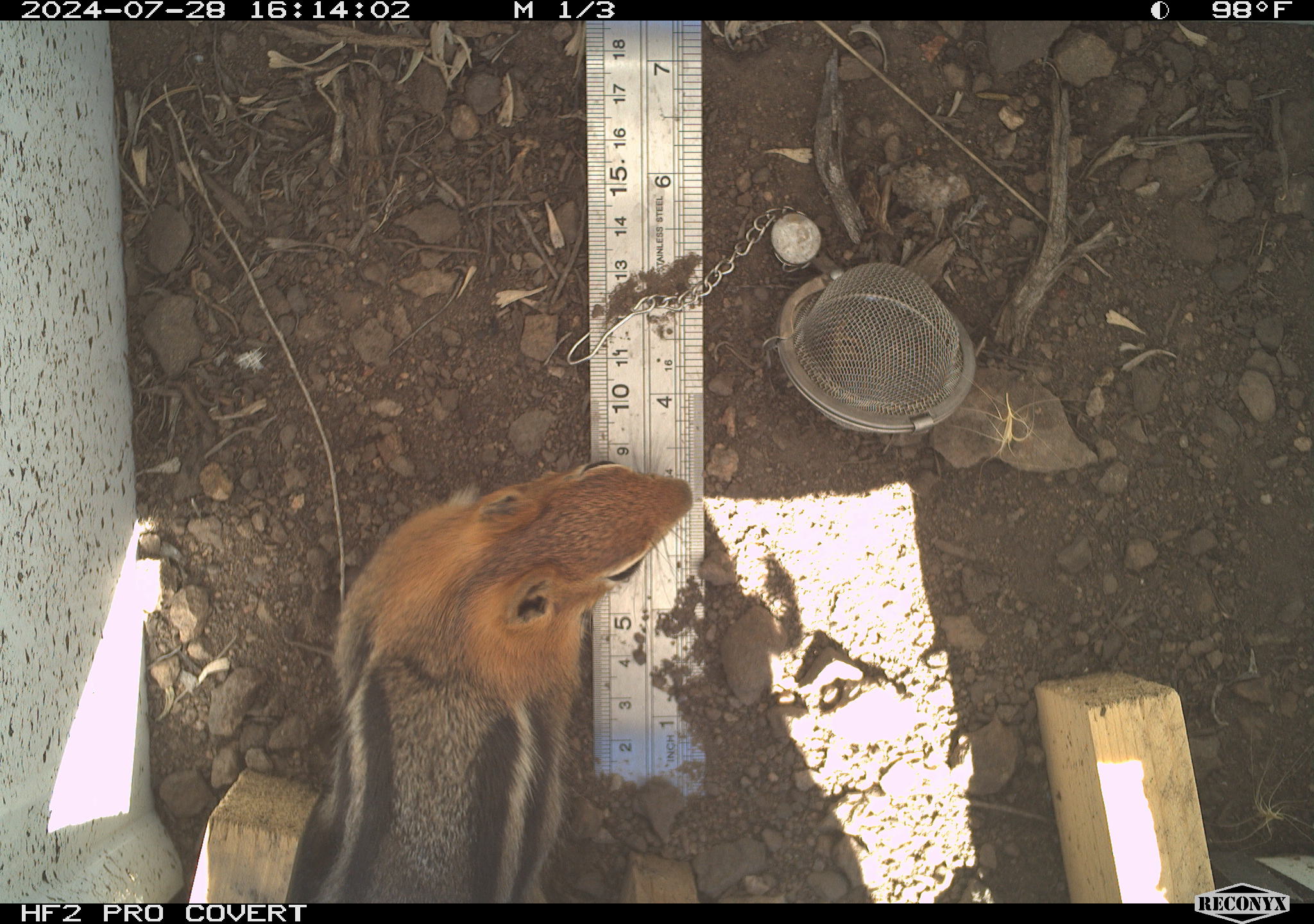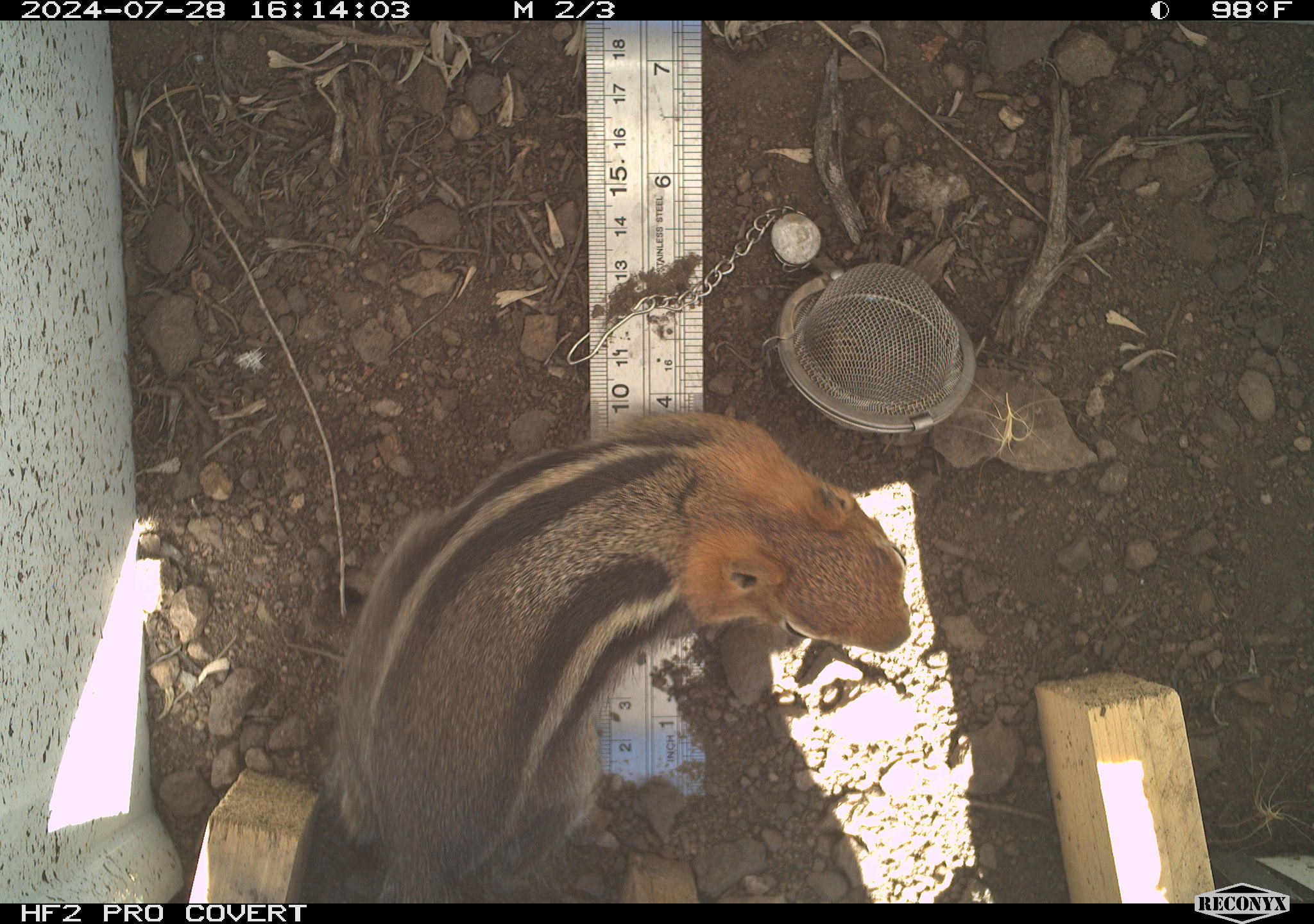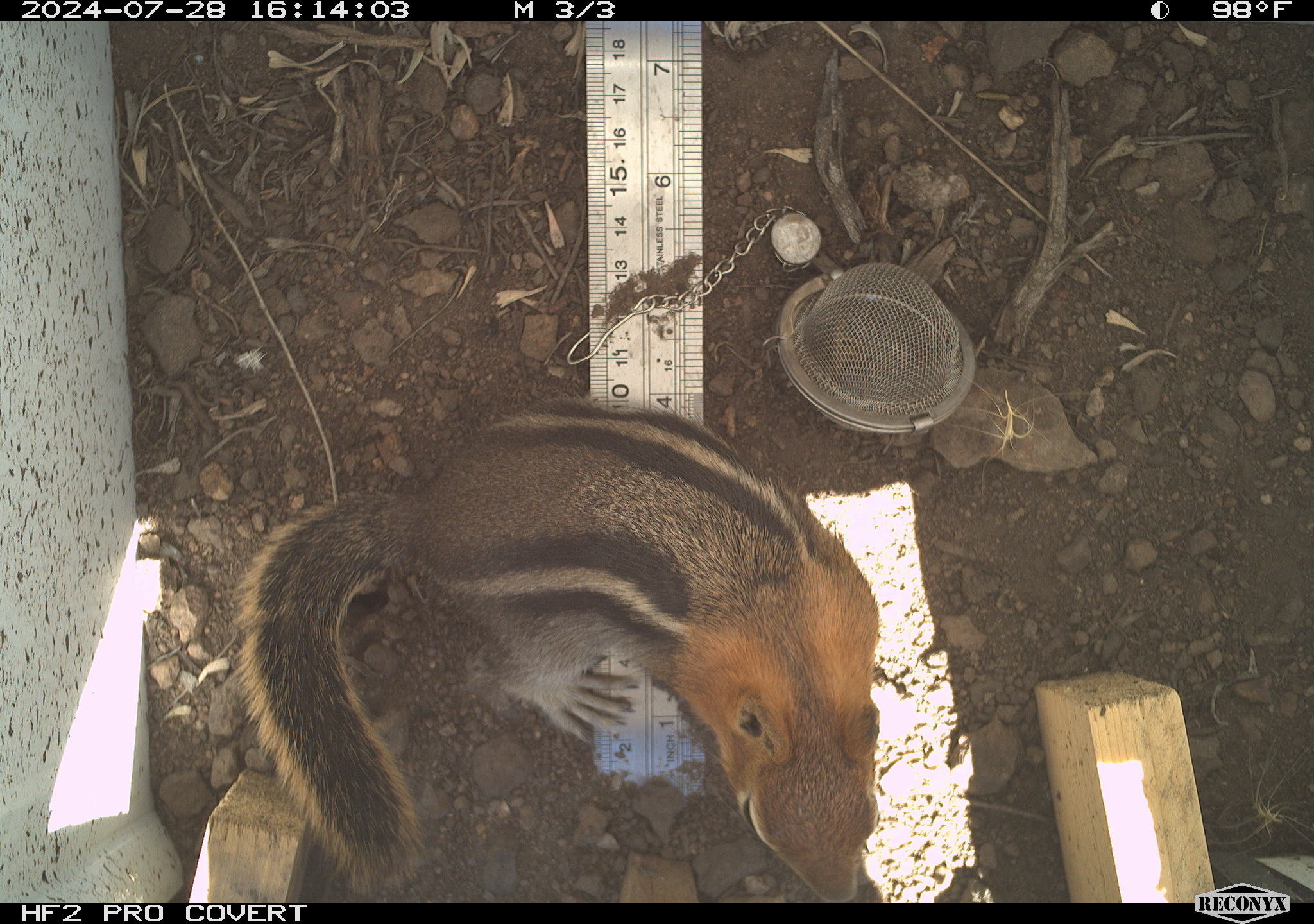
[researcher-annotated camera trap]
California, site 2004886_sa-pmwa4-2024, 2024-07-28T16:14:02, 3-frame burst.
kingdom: Animalia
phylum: Chordata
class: Mammalia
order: Rodentia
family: Sciuridae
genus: Callospermophilus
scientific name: Callospermophilus lateralis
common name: golden mantled ground squirrel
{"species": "golden mantled ground squirrel (Callospermophilus lateralis)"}